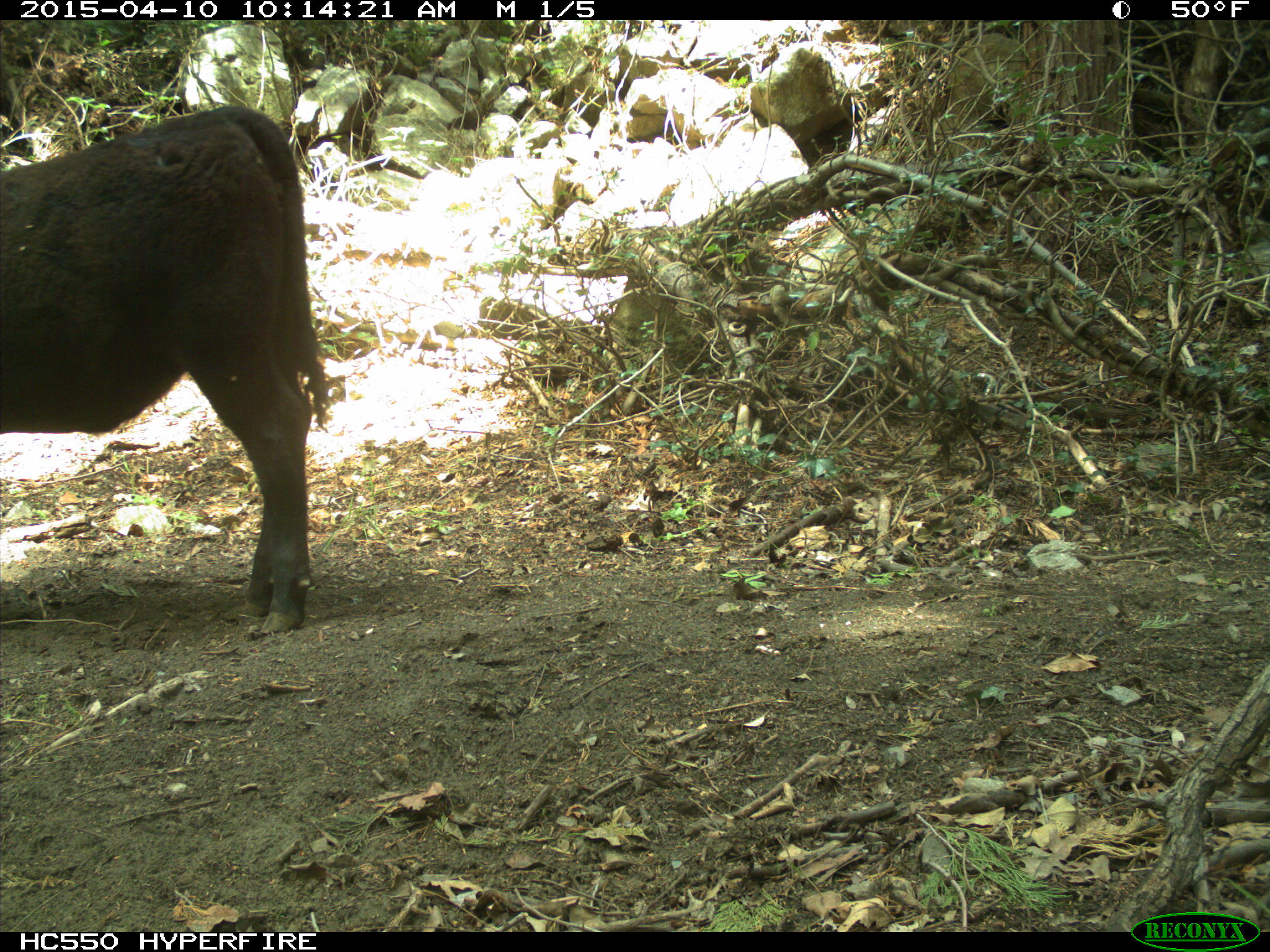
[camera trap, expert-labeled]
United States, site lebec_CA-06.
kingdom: Animalia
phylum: Chordata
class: Mammalia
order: Artiodactyla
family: Bovidae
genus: Bos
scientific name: Bos taurus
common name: domestic cow